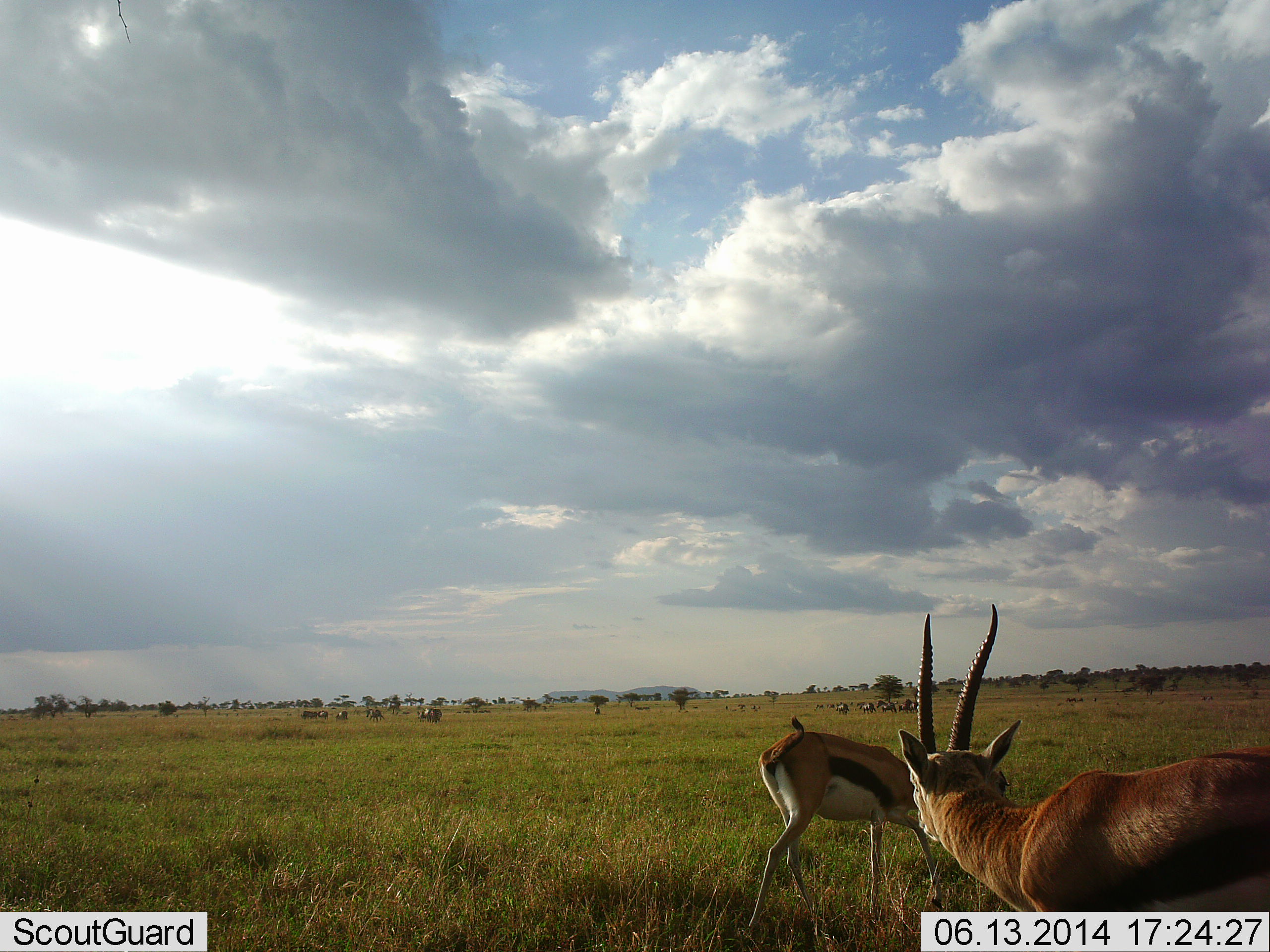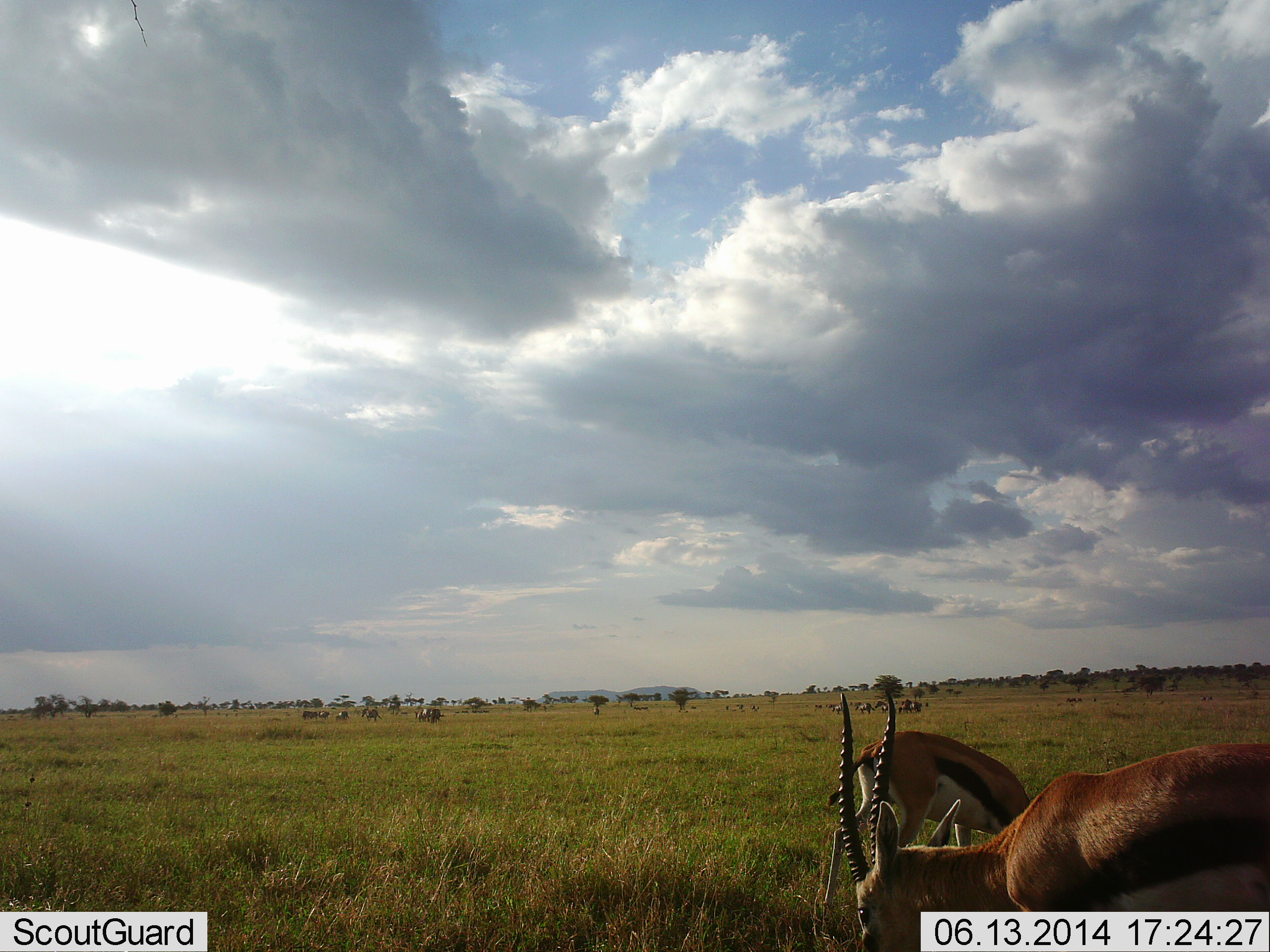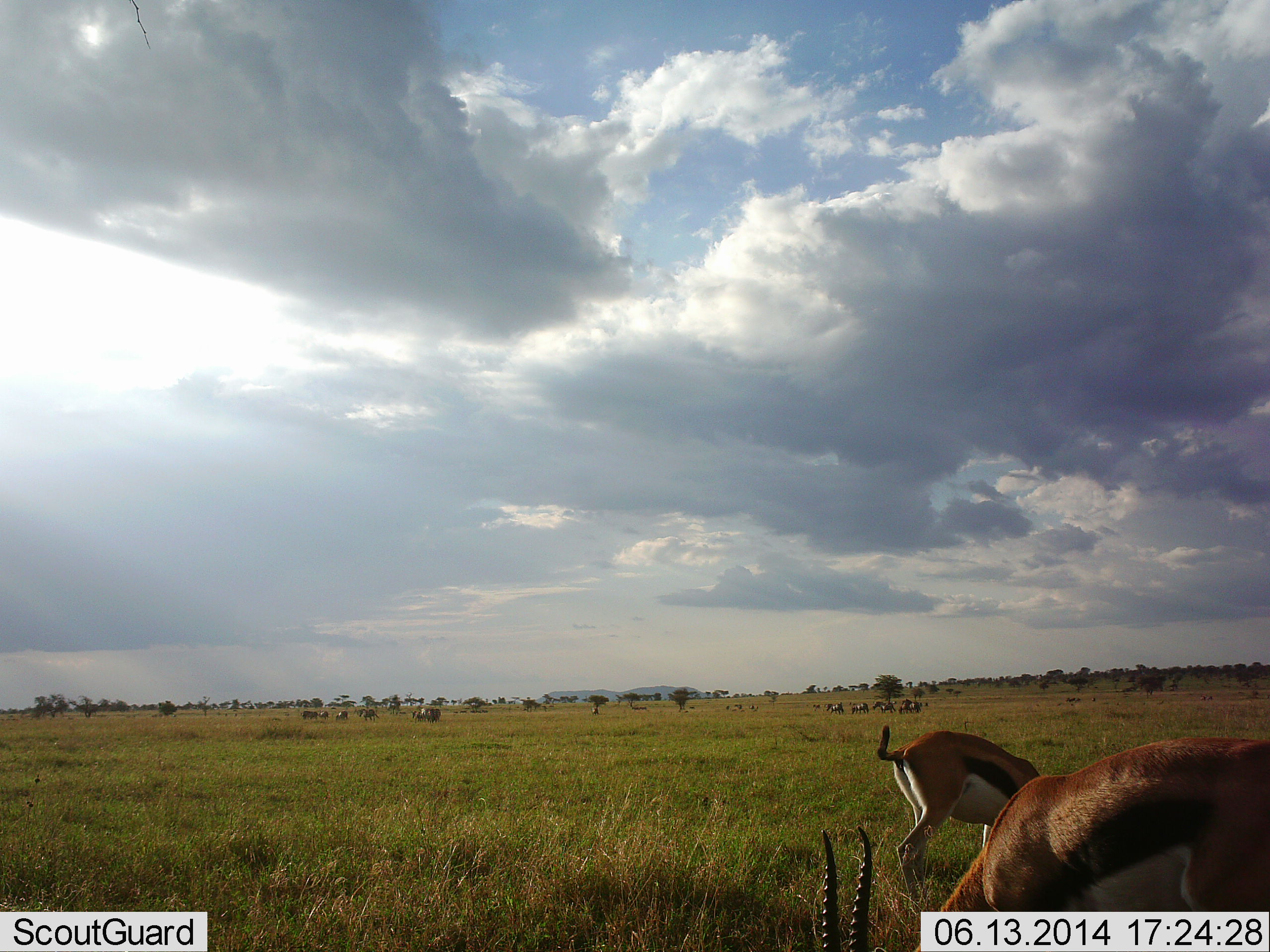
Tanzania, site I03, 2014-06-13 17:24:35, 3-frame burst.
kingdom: Animalia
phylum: Chordata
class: Mammalia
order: Artiodactyla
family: Bovidae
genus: Eudorcas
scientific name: Eudorcas thomsonii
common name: thomson's gazelle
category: gazellethomsons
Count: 2.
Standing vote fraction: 34%.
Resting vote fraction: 0%.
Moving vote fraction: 12%.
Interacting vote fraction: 0%.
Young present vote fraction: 0%.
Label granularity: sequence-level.